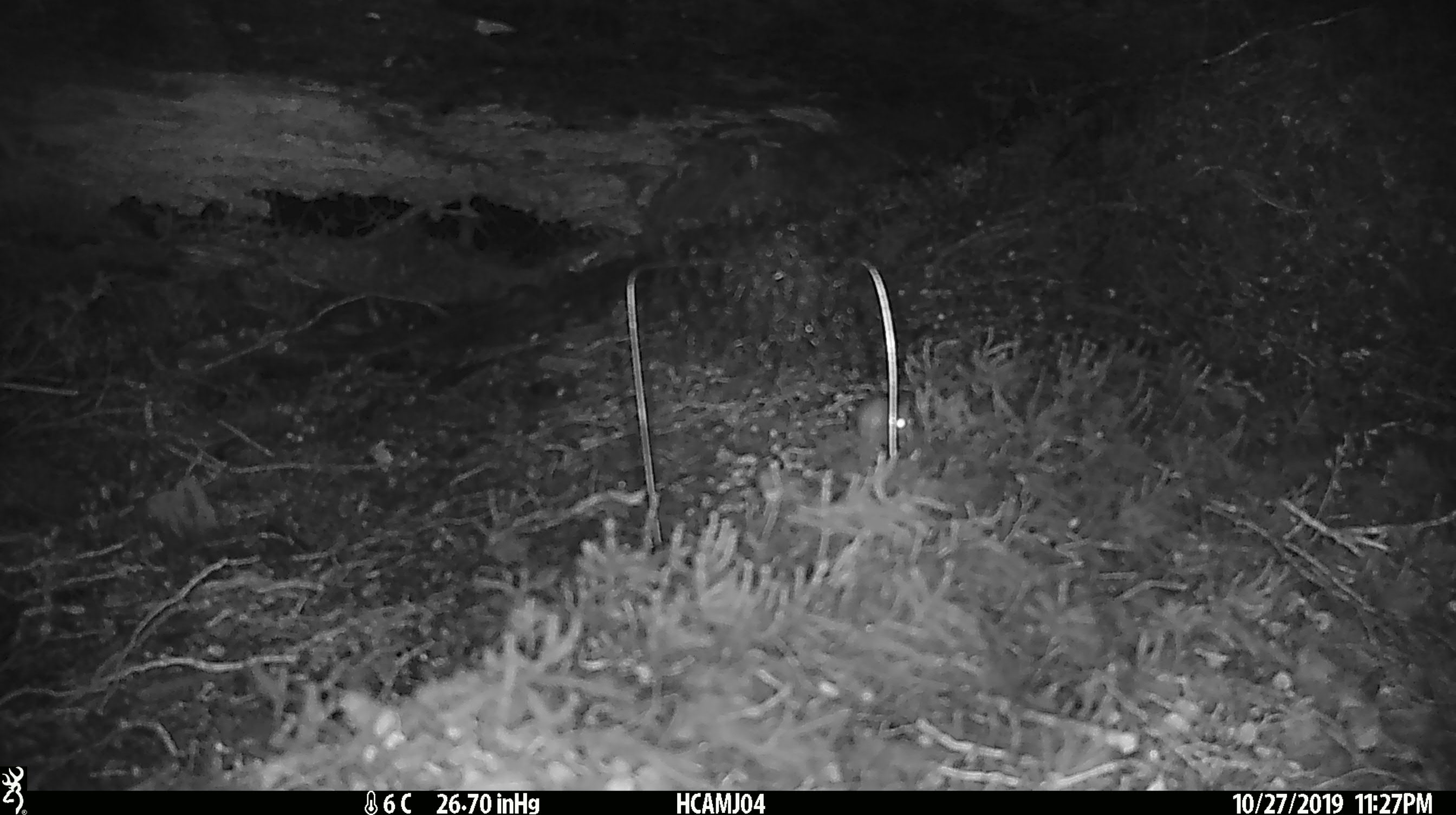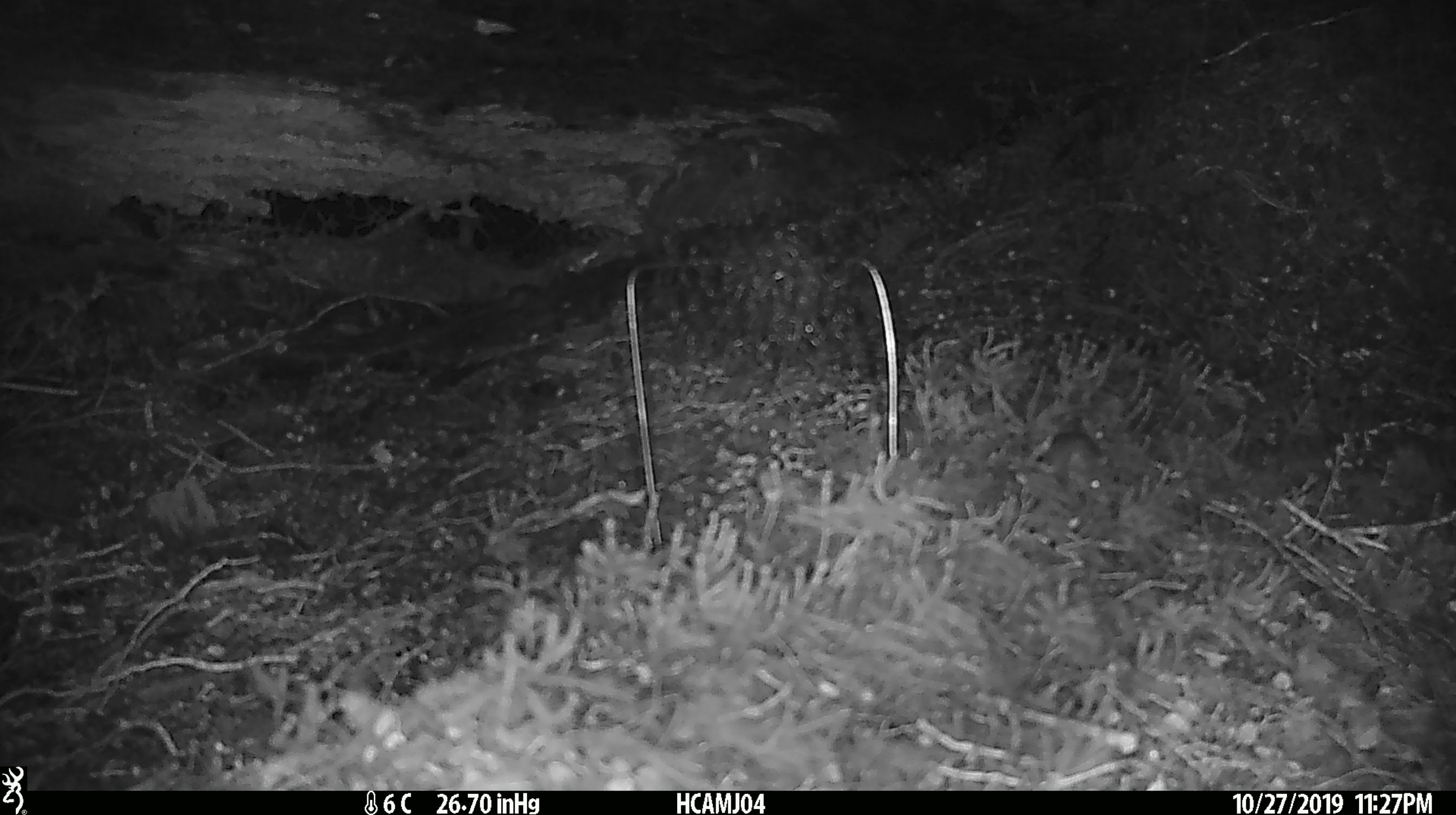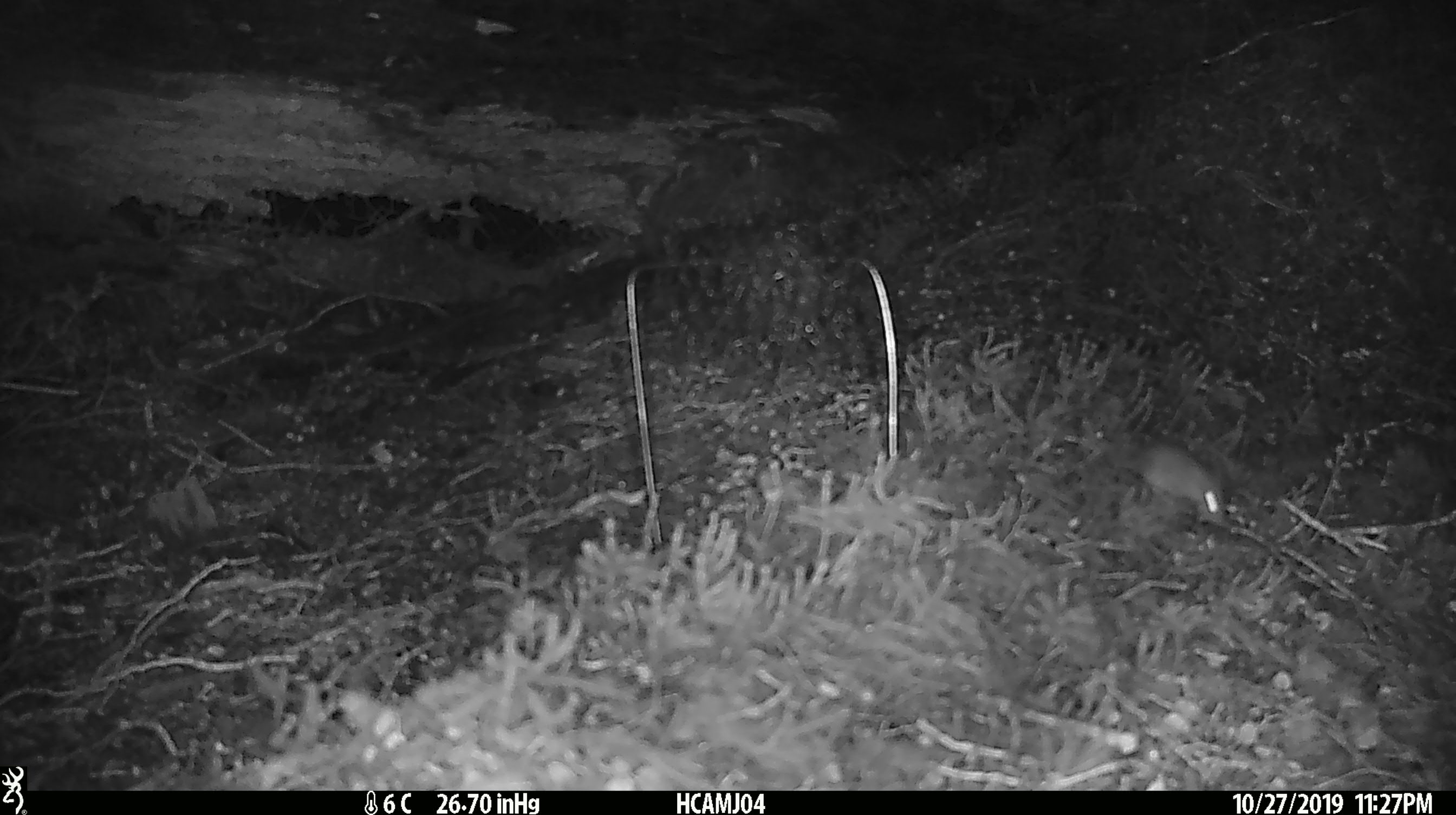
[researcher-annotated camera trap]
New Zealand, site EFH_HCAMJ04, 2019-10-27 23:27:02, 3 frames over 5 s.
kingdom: Animalia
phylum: Chordata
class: Mammalia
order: Rodentia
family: Muridae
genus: Mus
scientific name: Mus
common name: mouse